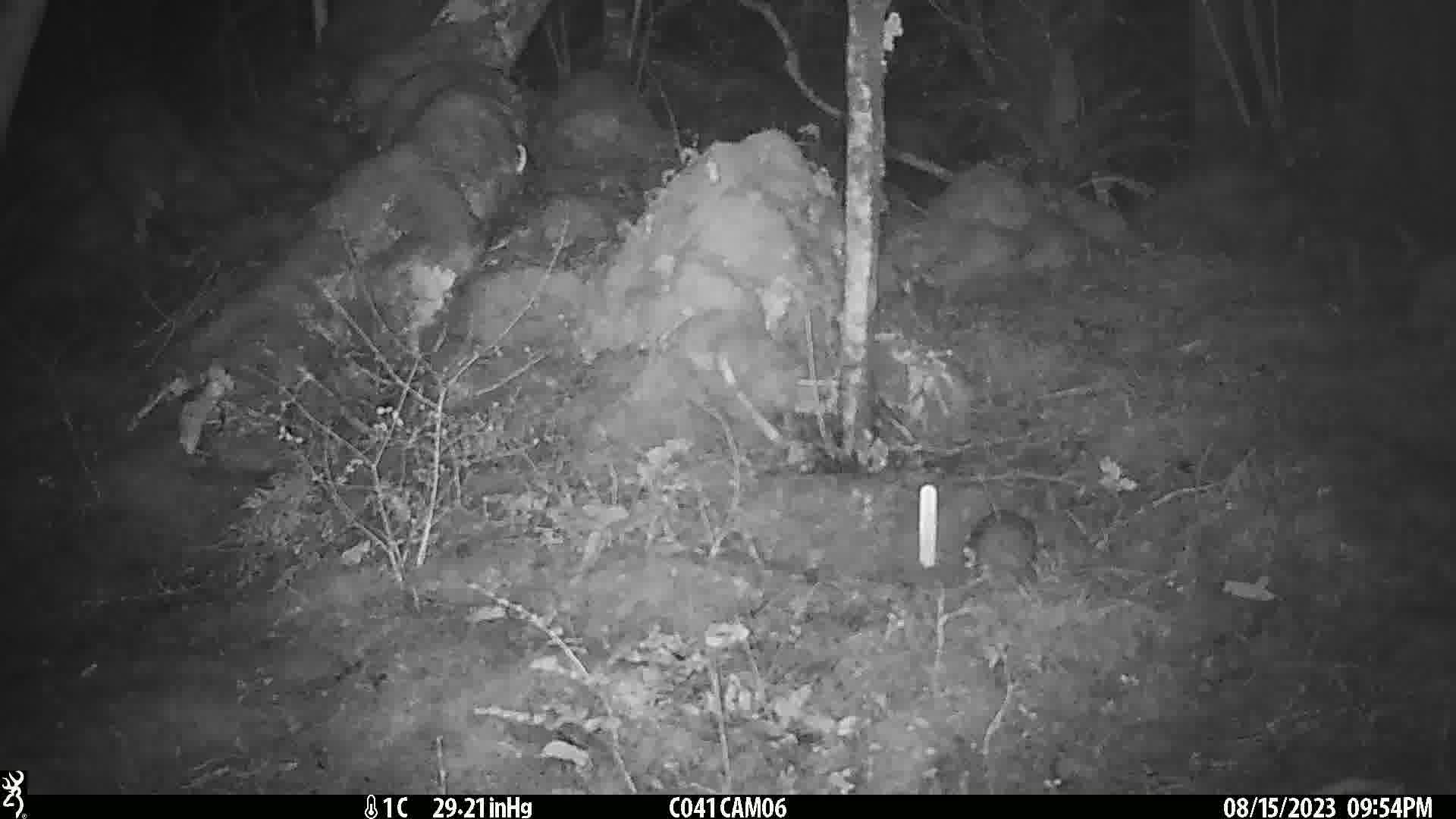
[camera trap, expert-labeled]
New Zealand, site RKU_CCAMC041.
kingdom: Animalia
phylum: Chordata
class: Mammalia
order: Rodentia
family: Muridae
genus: Rattus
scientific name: Rattus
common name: rat